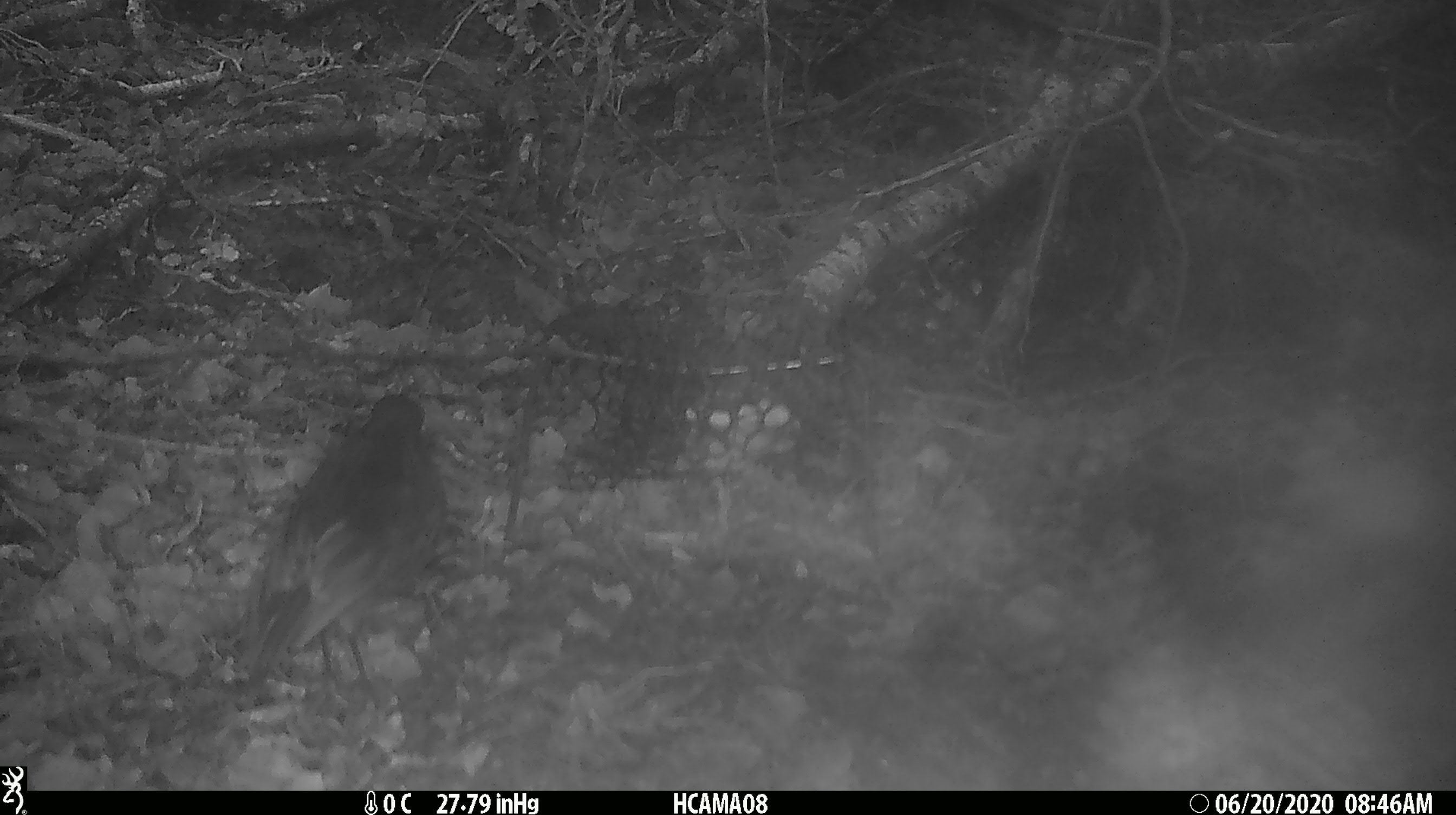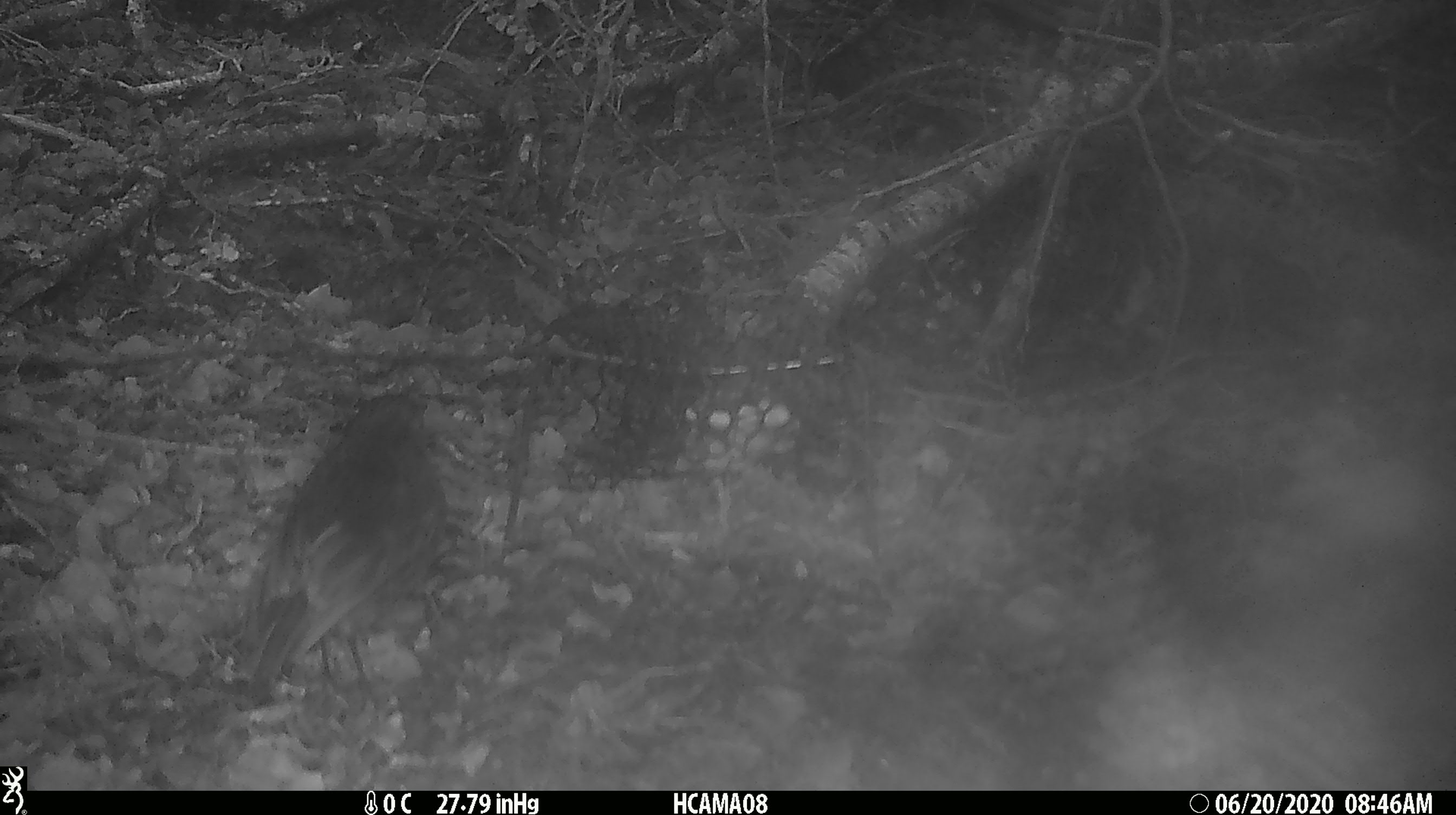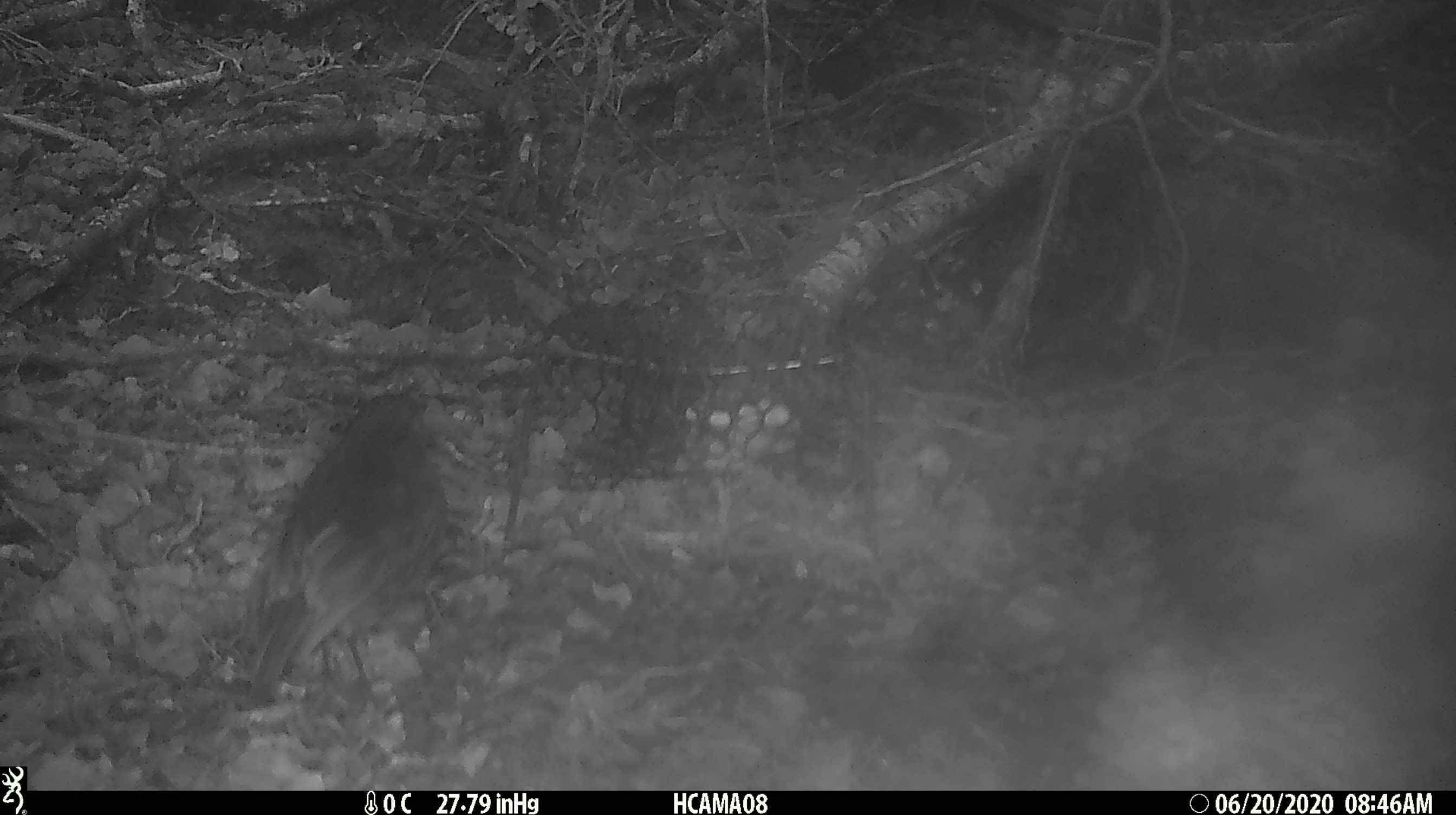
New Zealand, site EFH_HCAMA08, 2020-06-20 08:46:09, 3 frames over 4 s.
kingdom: Animalia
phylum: Chordata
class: Aves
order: Passeriformes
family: Petroicidae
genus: Petroica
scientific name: Petroica australis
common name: new zealand robin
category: robin